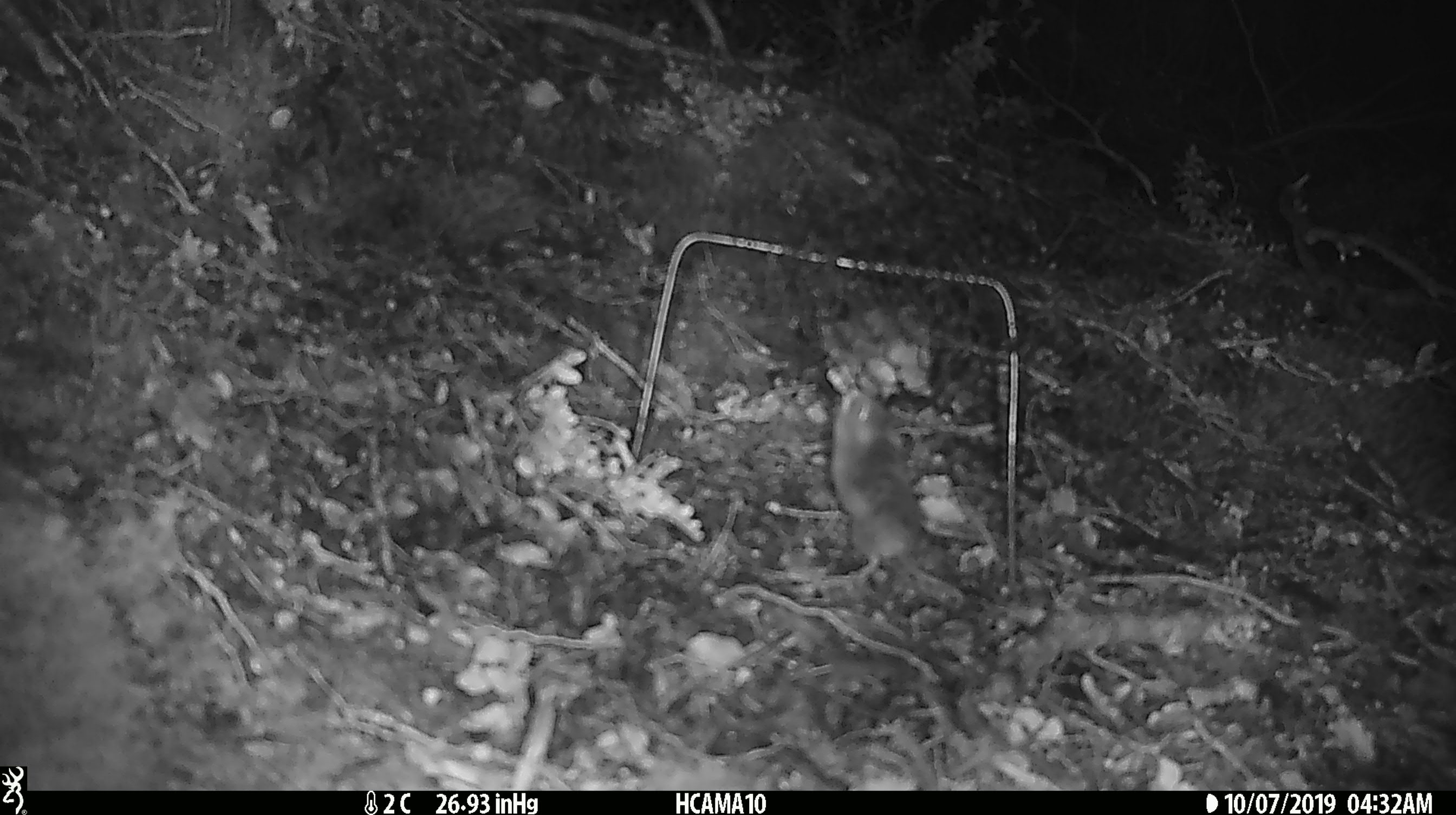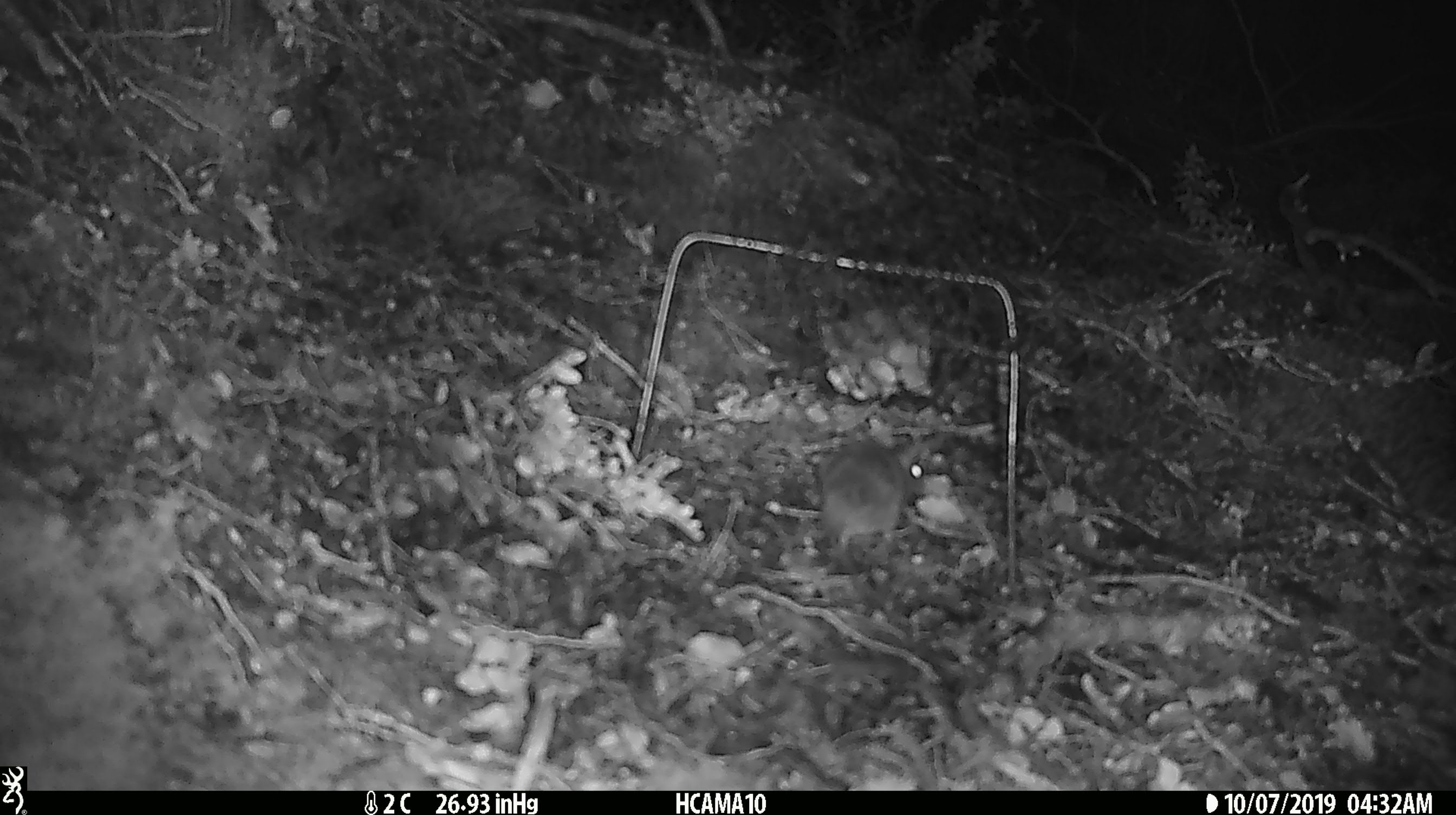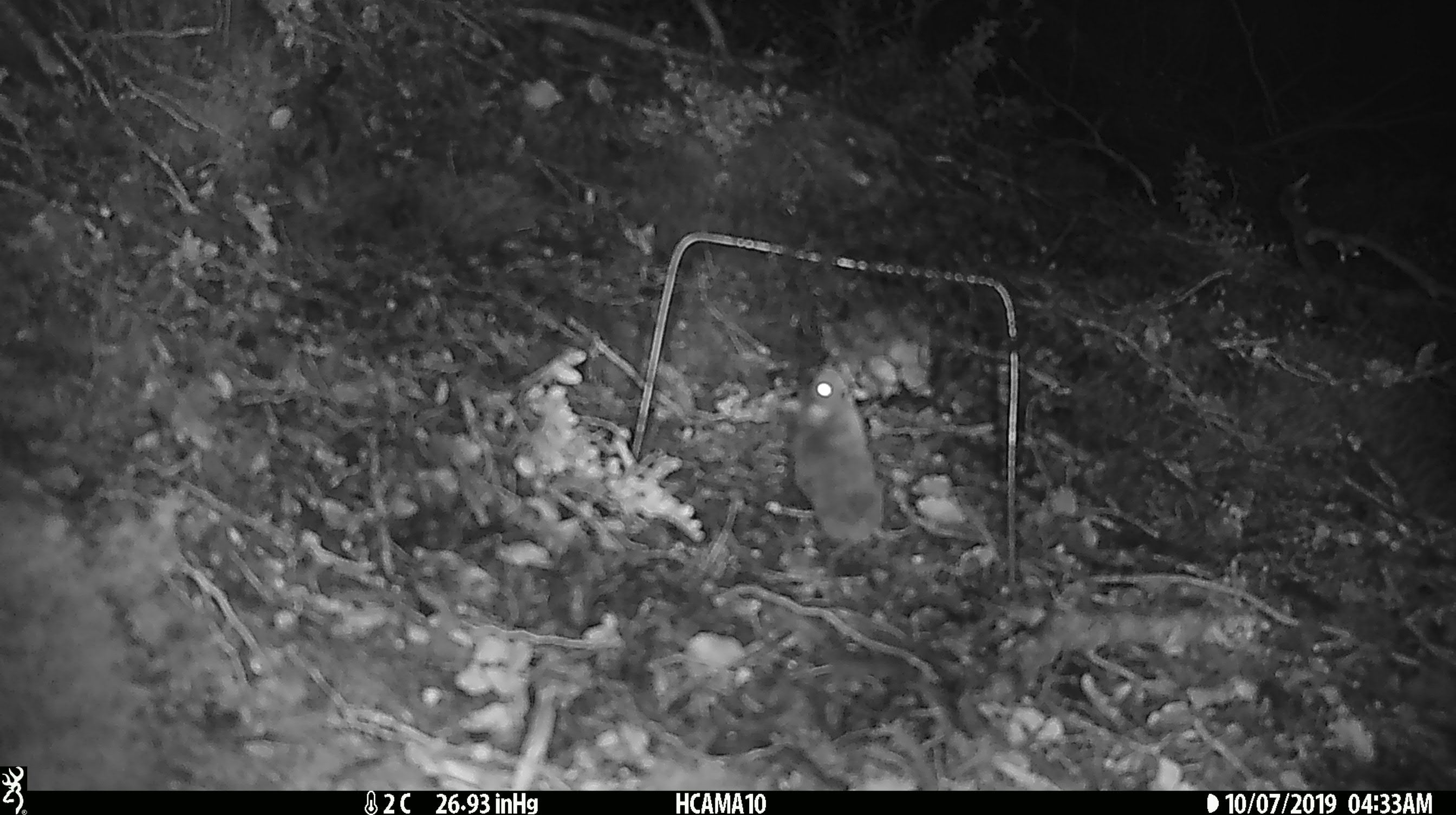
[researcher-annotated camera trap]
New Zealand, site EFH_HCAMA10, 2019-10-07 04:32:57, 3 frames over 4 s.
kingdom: Animalia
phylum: Chordata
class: Mammalia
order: Rodentia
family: Muridae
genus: Mus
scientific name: Mus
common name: mouse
Mouse (Mus).